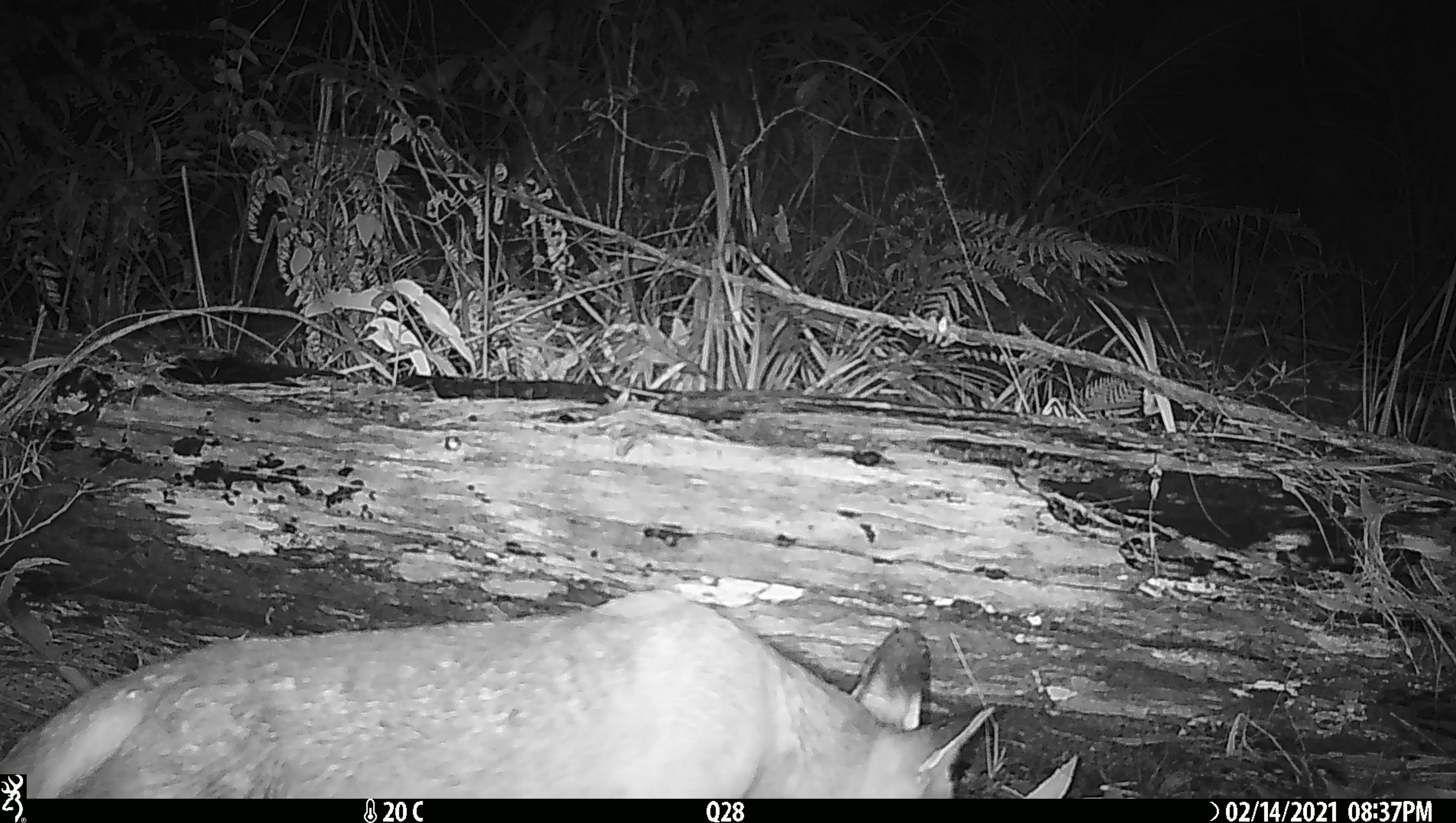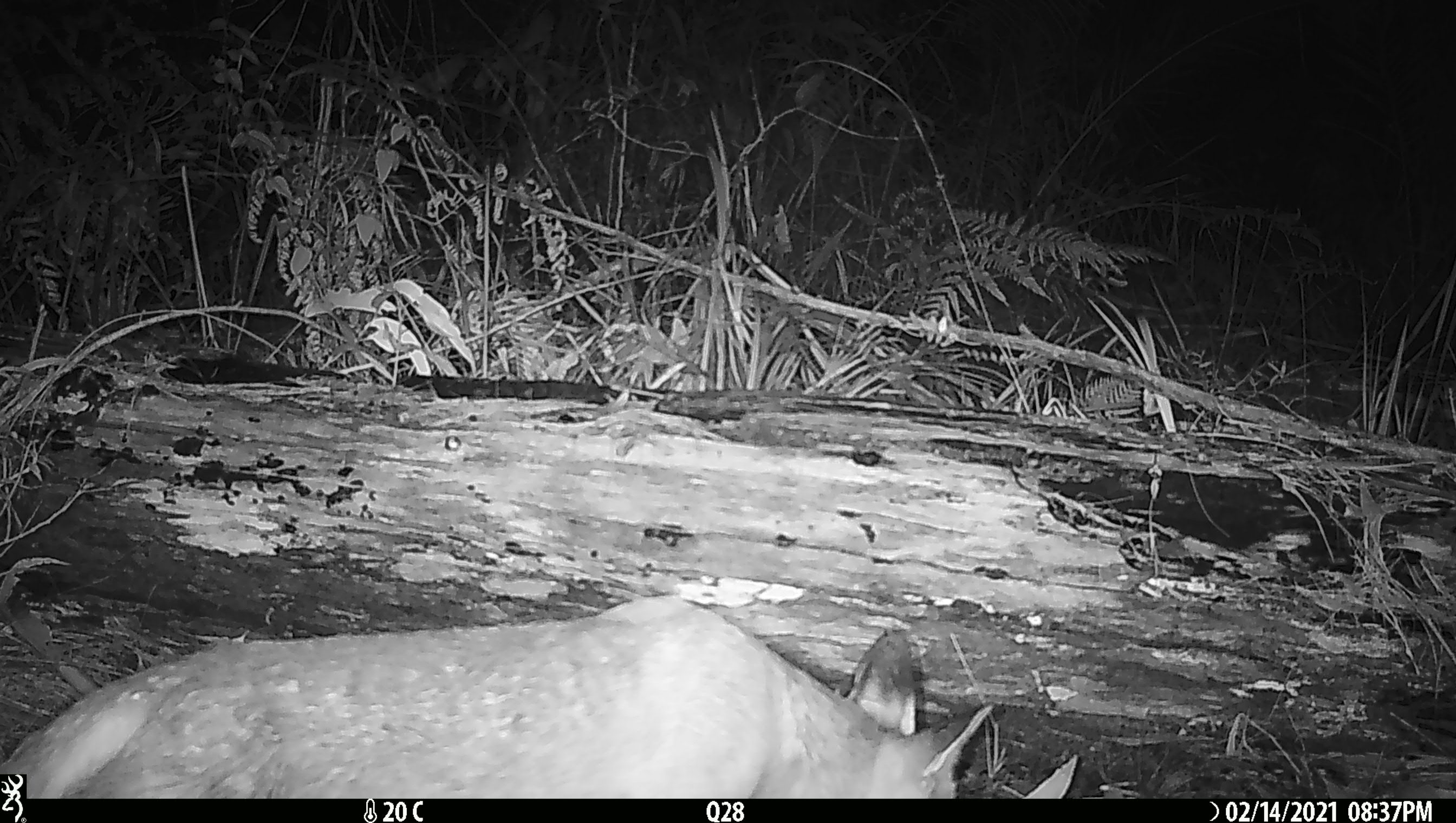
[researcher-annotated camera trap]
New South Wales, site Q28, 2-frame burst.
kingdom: Animalia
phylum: Chordata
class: Mammalia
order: Carnivora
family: Canidae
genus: Vulpes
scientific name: Vulpes vulpes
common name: red fox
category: fox